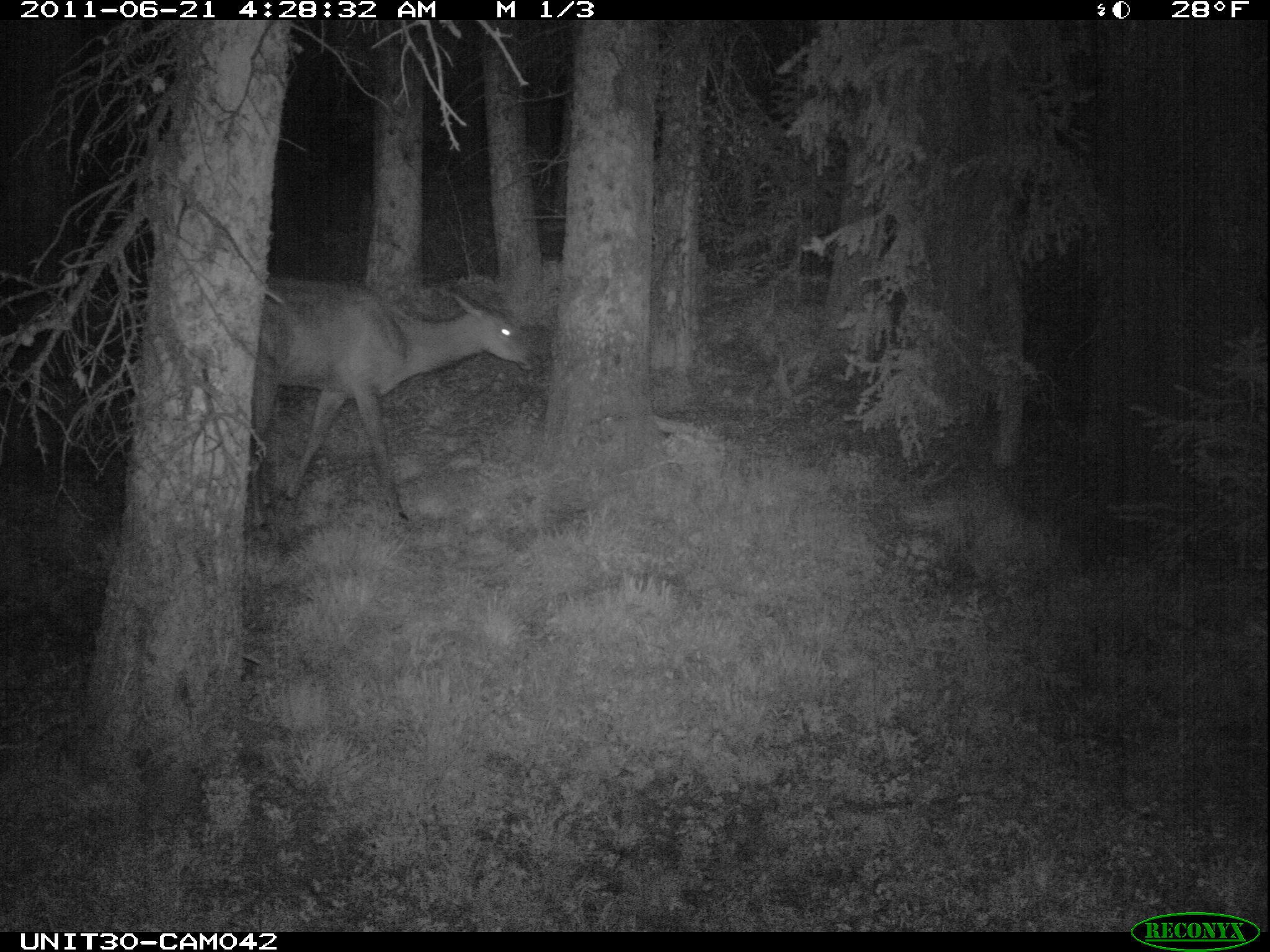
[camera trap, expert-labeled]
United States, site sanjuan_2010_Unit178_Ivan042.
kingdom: Animalia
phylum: Chordata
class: Mammalia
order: Artiodactyla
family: Cervidae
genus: Cervus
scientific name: Cervus elaphus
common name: red deer